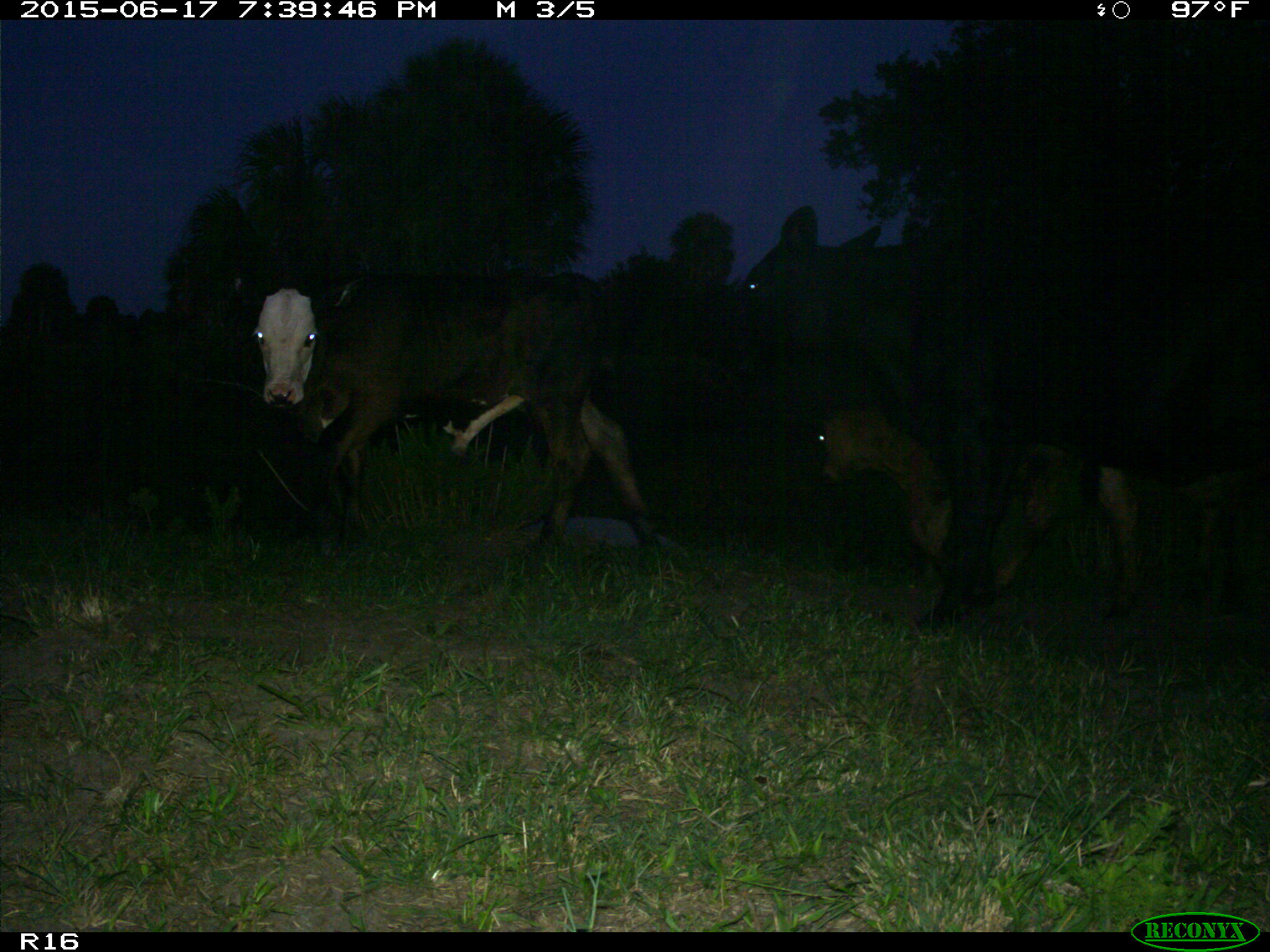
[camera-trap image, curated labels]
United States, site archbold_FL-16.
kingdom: Animalia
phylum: Chordata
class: Mammalia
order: Artiodactyla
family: Bovidae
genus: Bos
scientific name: Bos taurus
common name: domestic cow